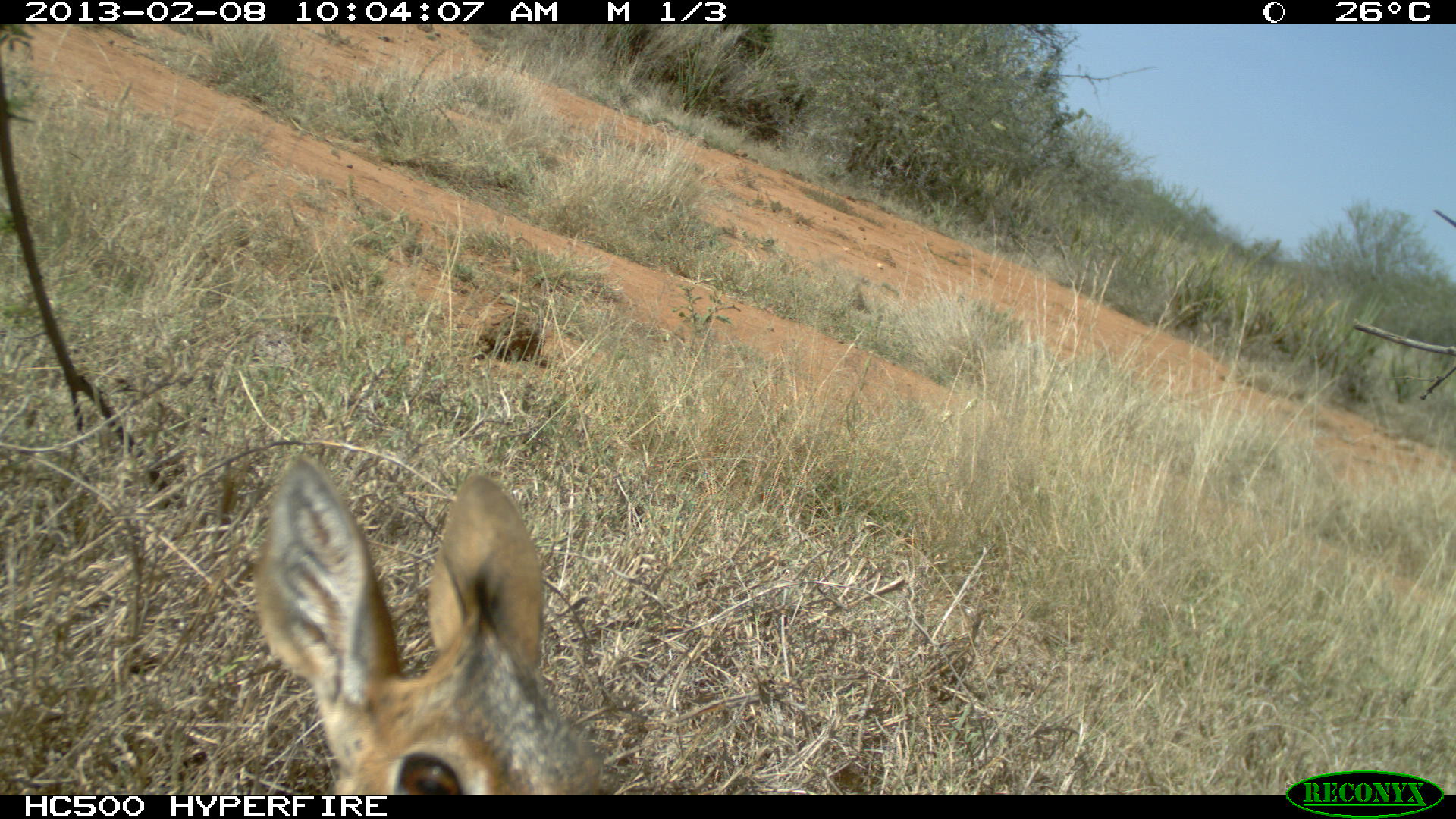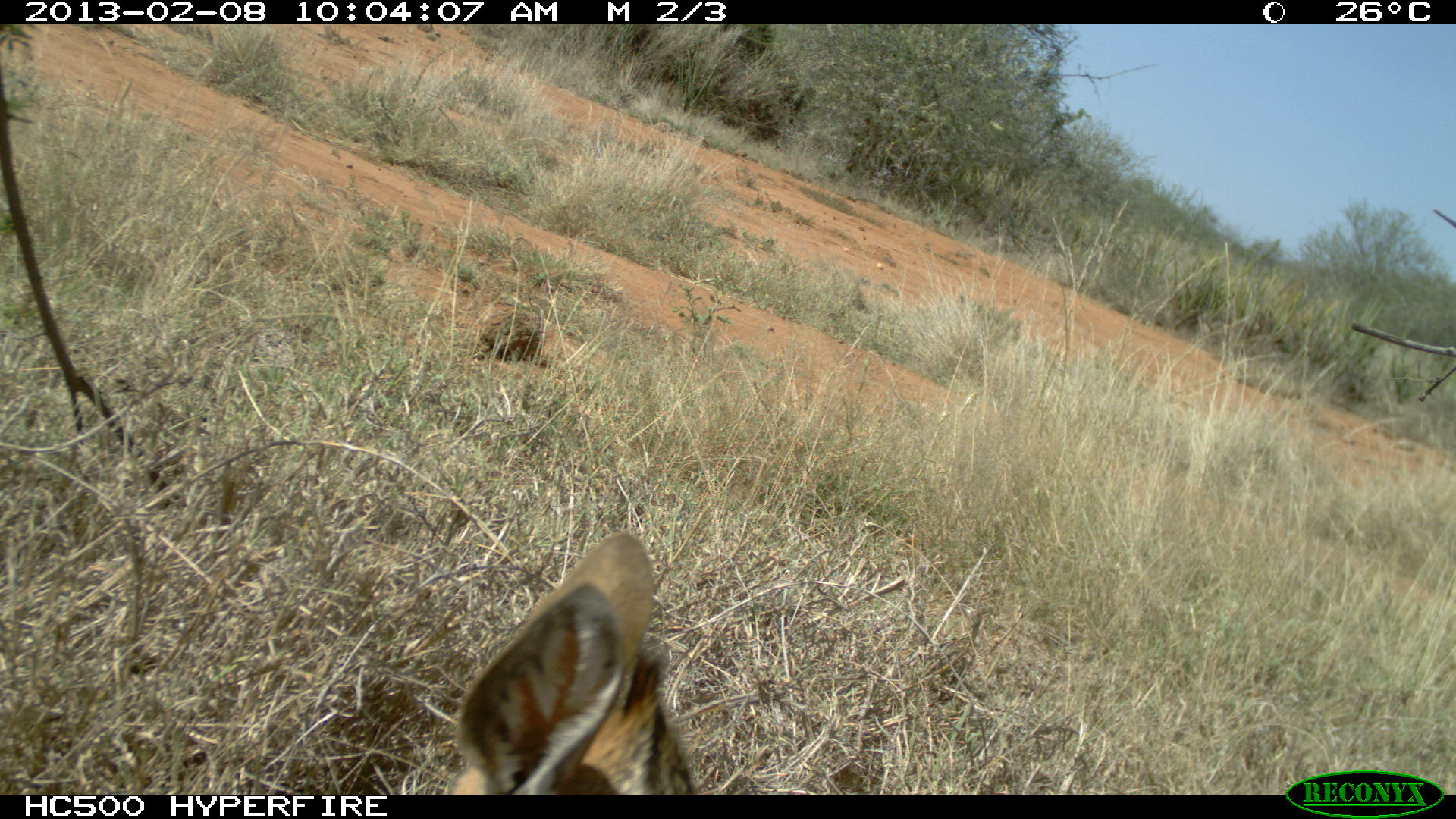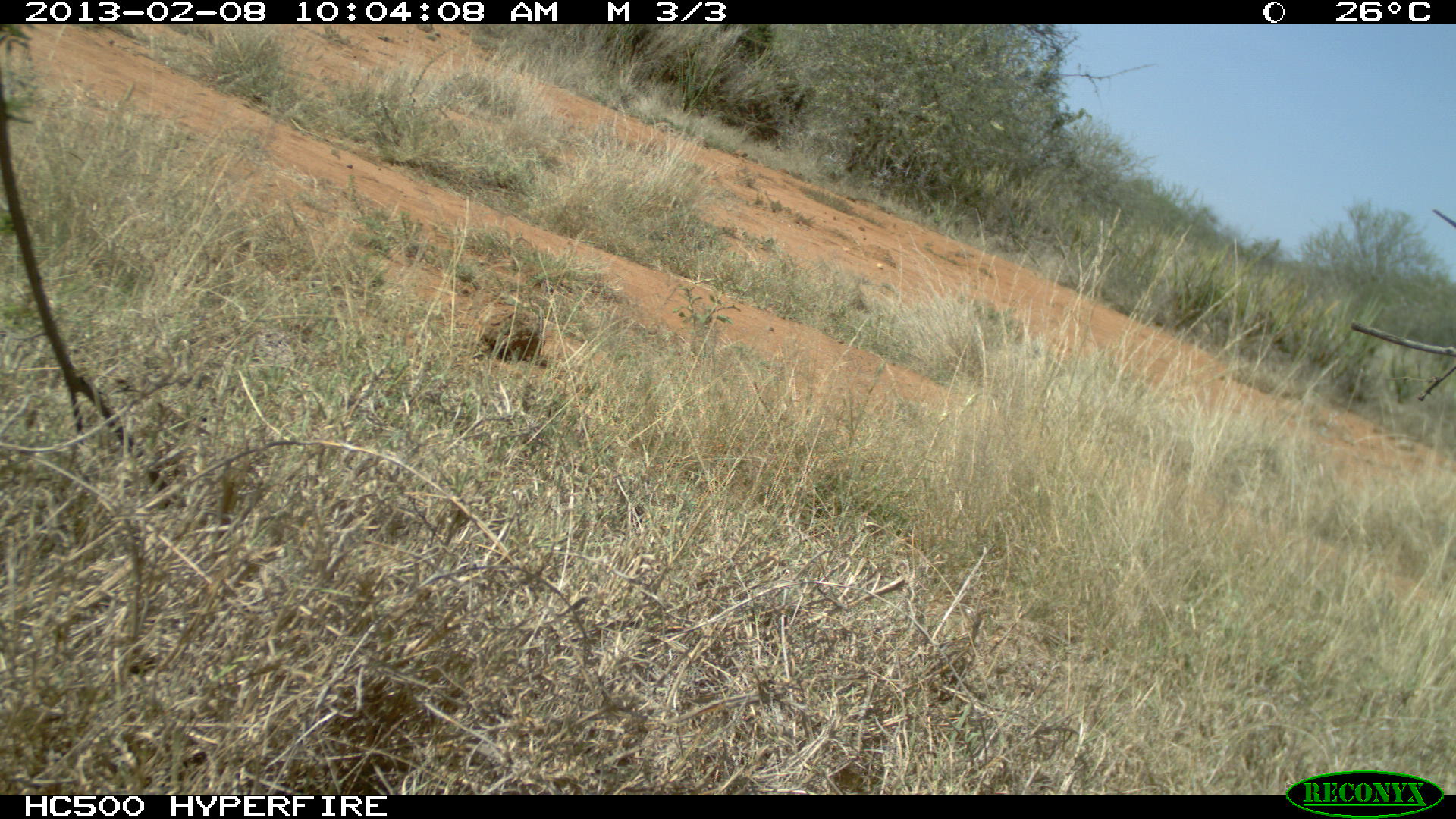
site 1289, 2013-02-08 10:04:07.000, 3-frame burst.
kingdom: Animalia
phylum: Chordata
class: Mammalia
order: Artiodactyla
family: Bovidae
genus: Madoqua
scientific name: Madoqua guentheri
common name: günther's dik-dik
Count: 1.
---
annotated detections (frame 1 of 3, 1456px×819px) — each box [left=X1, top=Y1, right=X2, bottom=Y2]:
madoqua guentheri: [left=246, top=463, right=624, bottom=793]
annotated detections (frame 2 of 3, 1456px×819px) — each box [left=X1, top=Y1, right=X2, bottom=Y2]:
madoqua guentheri: [left=447, top=534, right=757, bottom=793]